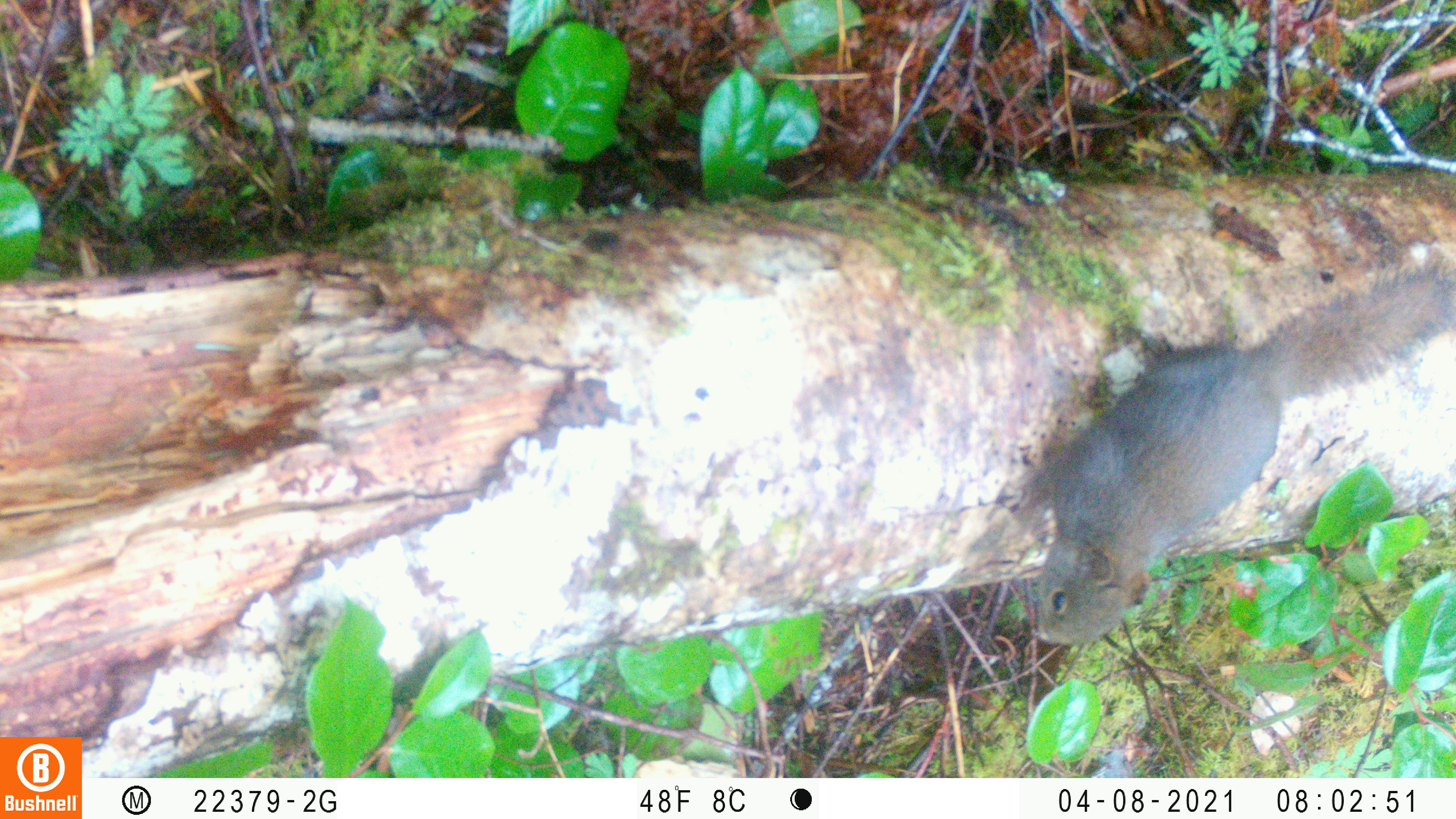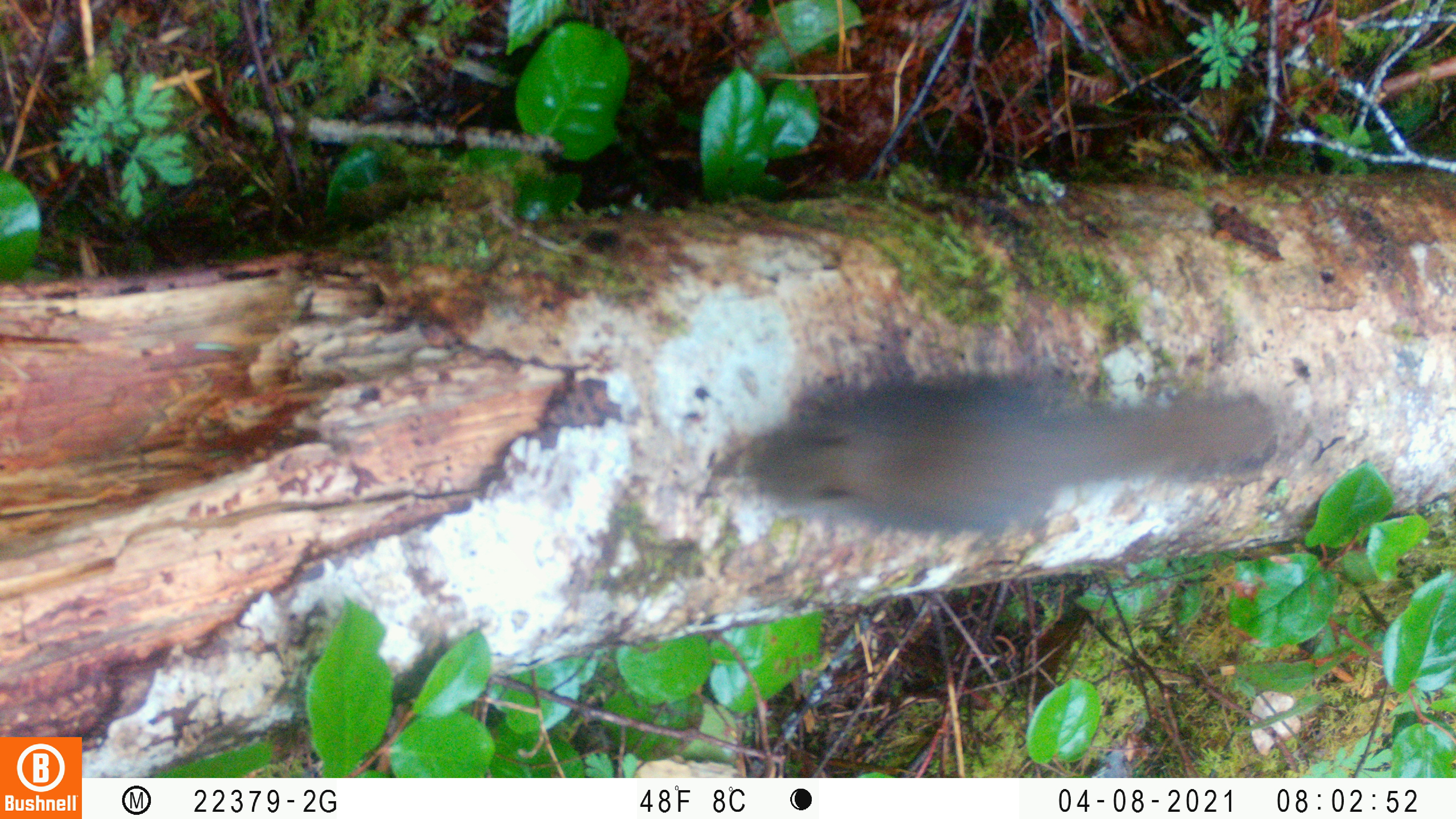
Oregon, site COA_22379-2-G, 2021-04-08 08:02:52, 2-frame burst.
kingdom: Animalia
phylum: Chordata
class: Mammalia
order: Rodentia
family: Sciuridae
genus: Tamiasciurus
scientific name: Tamiasciurus douglasii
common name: douglas squirrel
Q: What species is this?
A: Douglas squirrel (Tamiasciurus douglasii).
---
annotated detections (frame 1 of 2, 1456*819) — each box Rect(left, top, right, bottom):
douglas squirrel: Rect(1001, 235, 1453, 661)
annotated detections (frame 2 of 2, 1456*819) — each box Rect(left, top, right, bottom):
douglas squirrel: Rect(704, 341, 1311, 573)